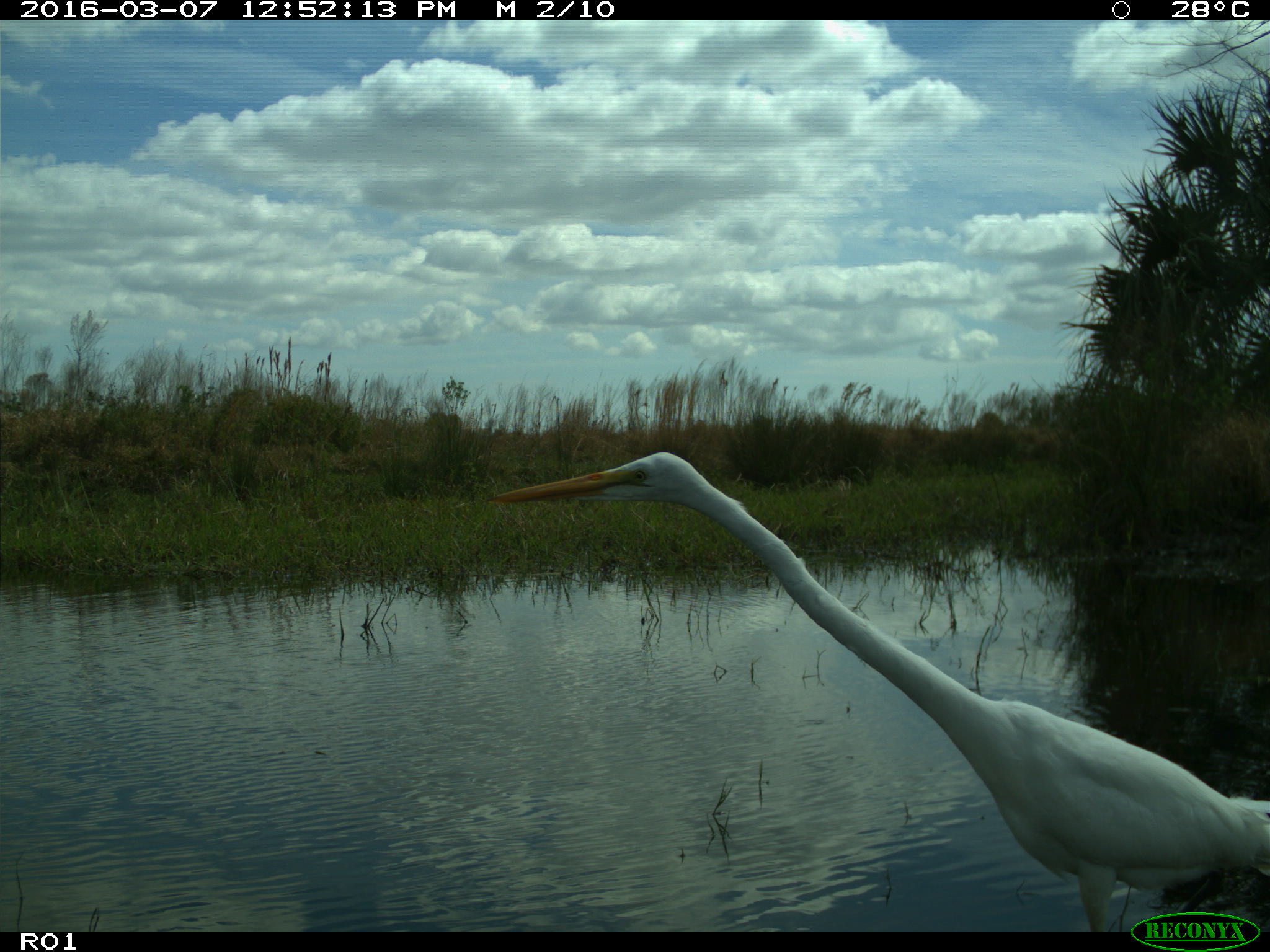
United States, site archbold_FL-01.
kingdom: Animalia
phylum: Chordata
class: Aves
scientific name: Aves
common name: birds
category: unidentified bird